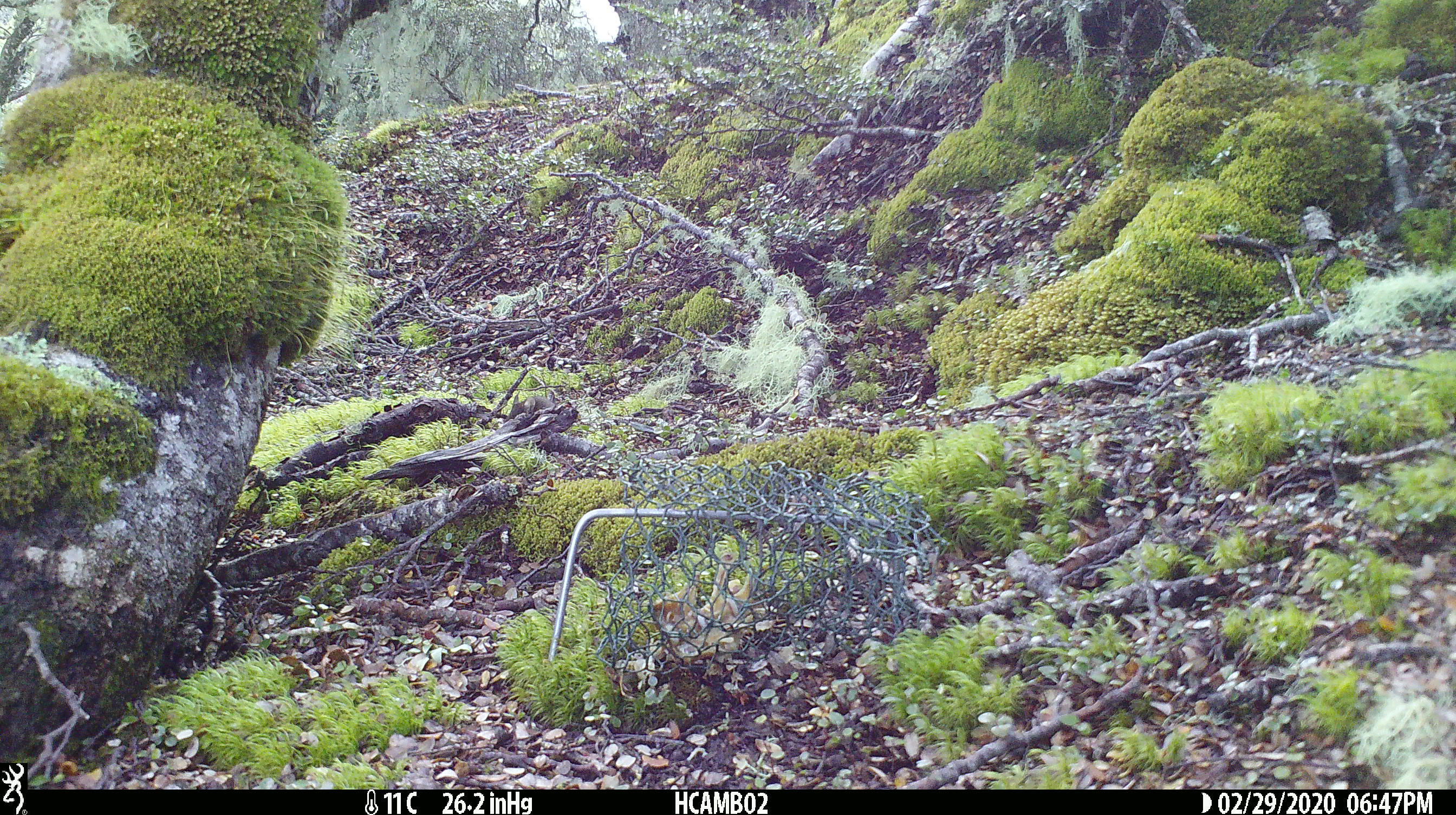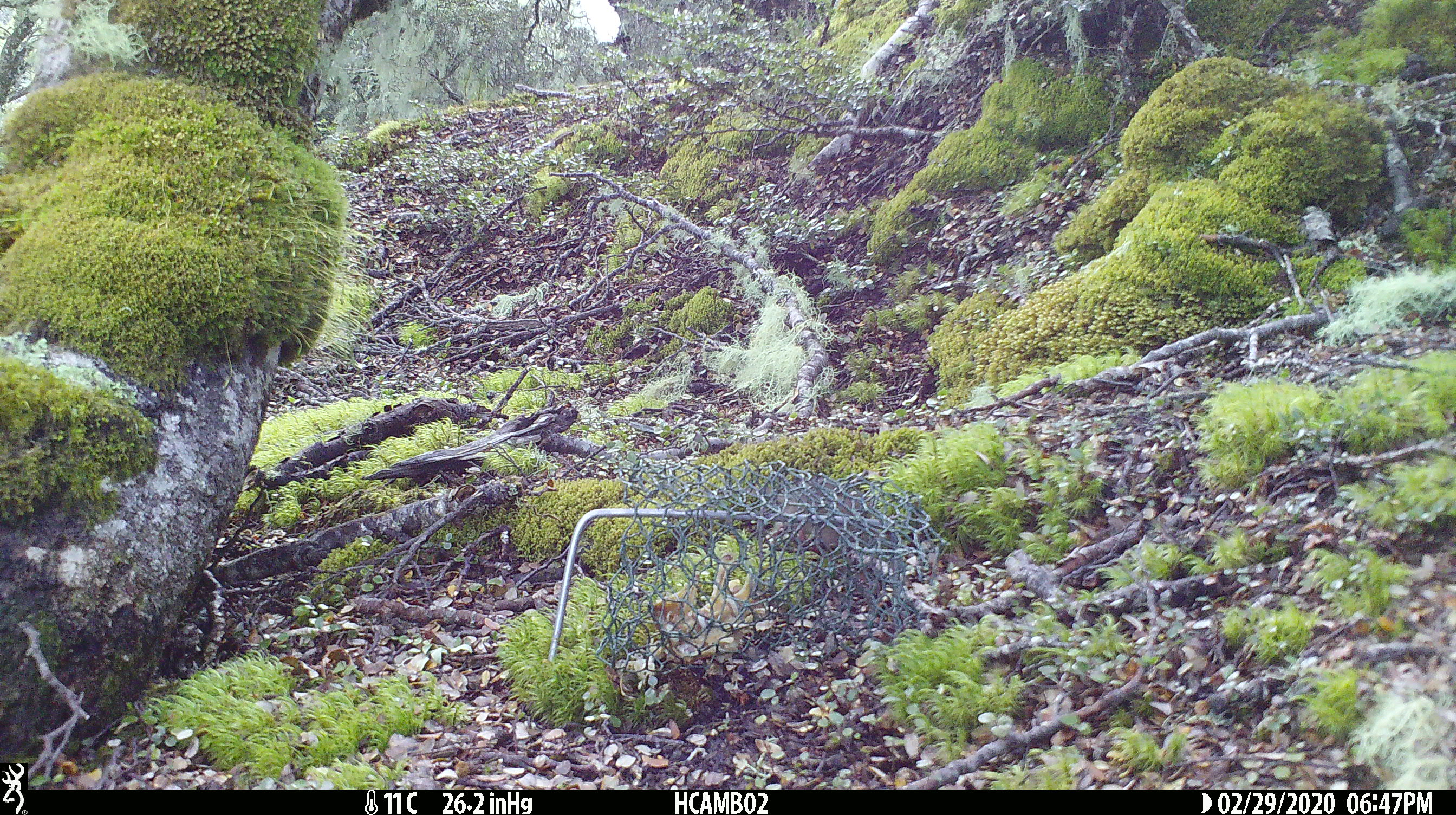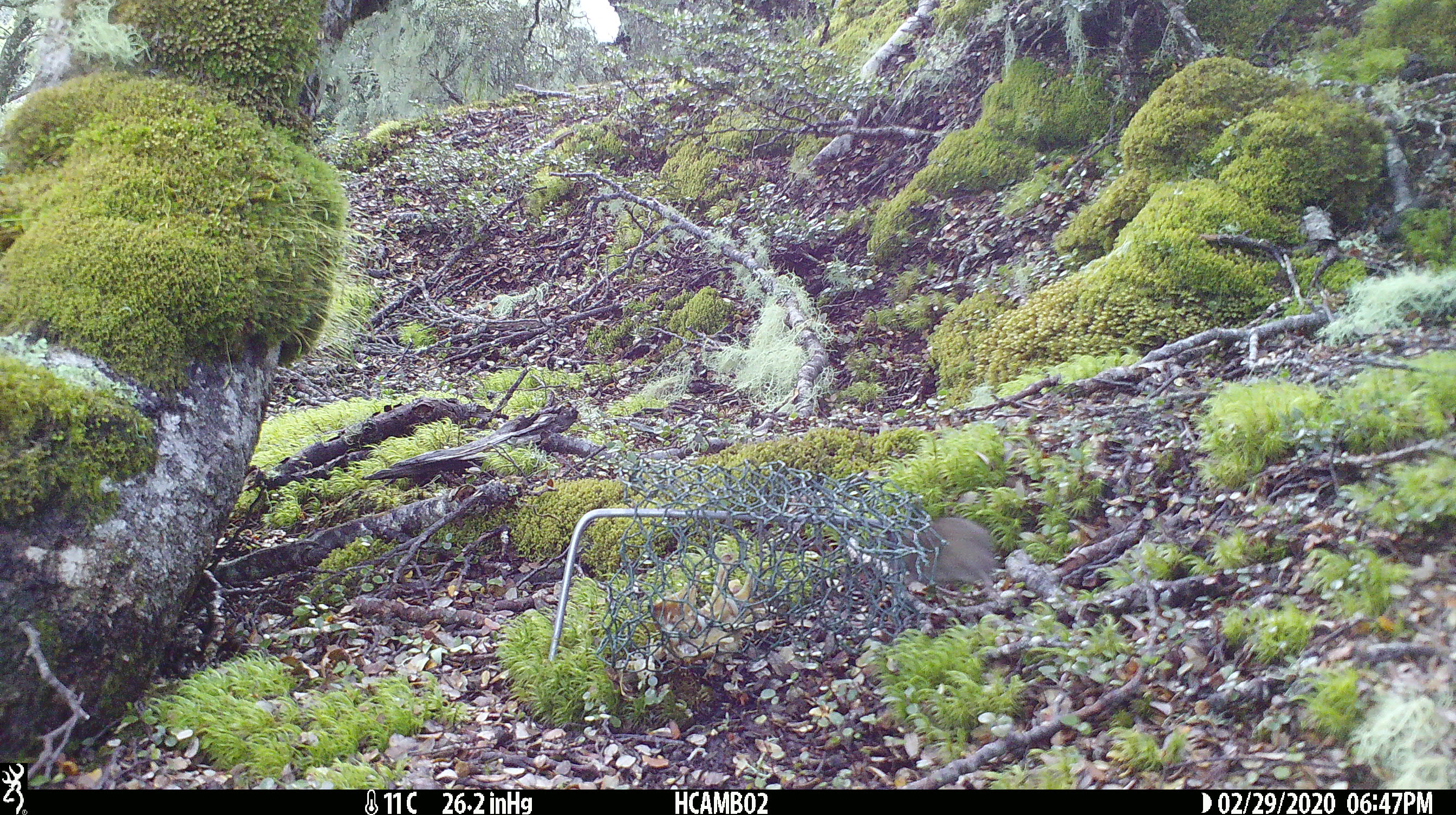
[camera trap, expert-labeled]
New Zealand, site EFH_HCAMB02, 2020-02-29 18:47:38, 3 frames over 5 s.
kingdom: Animalia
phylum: Chordata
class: Mammalia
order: Rodentia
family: Muridae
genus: Mus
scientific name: Mus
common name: mouse